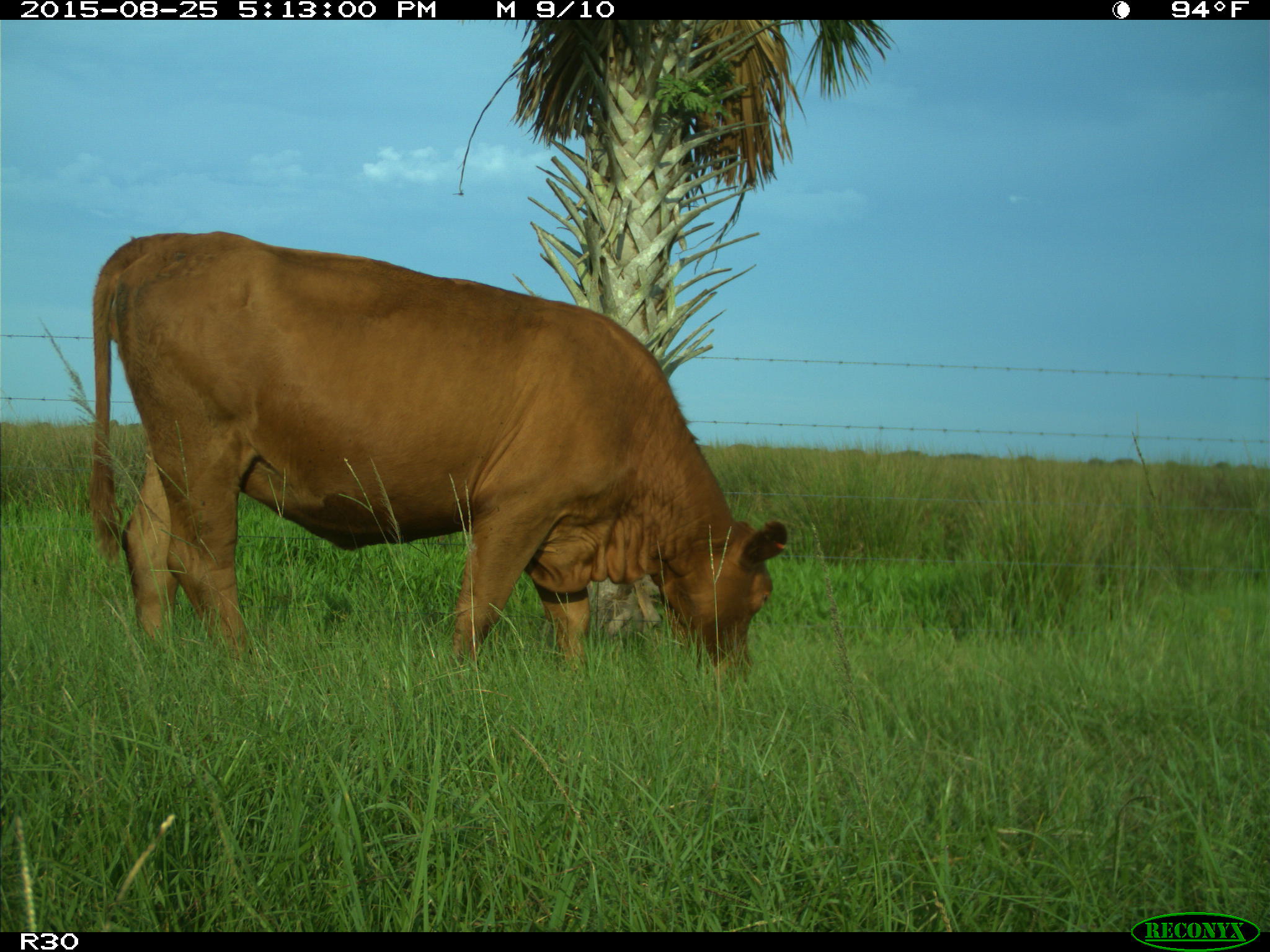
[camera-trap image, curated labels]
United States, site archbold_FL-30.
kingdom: Animalia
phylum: Chordata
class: Mammalia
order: Artiodactyla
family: Bovidae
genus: Bos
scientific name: Bos taurus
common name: domestic cow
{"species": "Bos taurus (domestic cow)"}